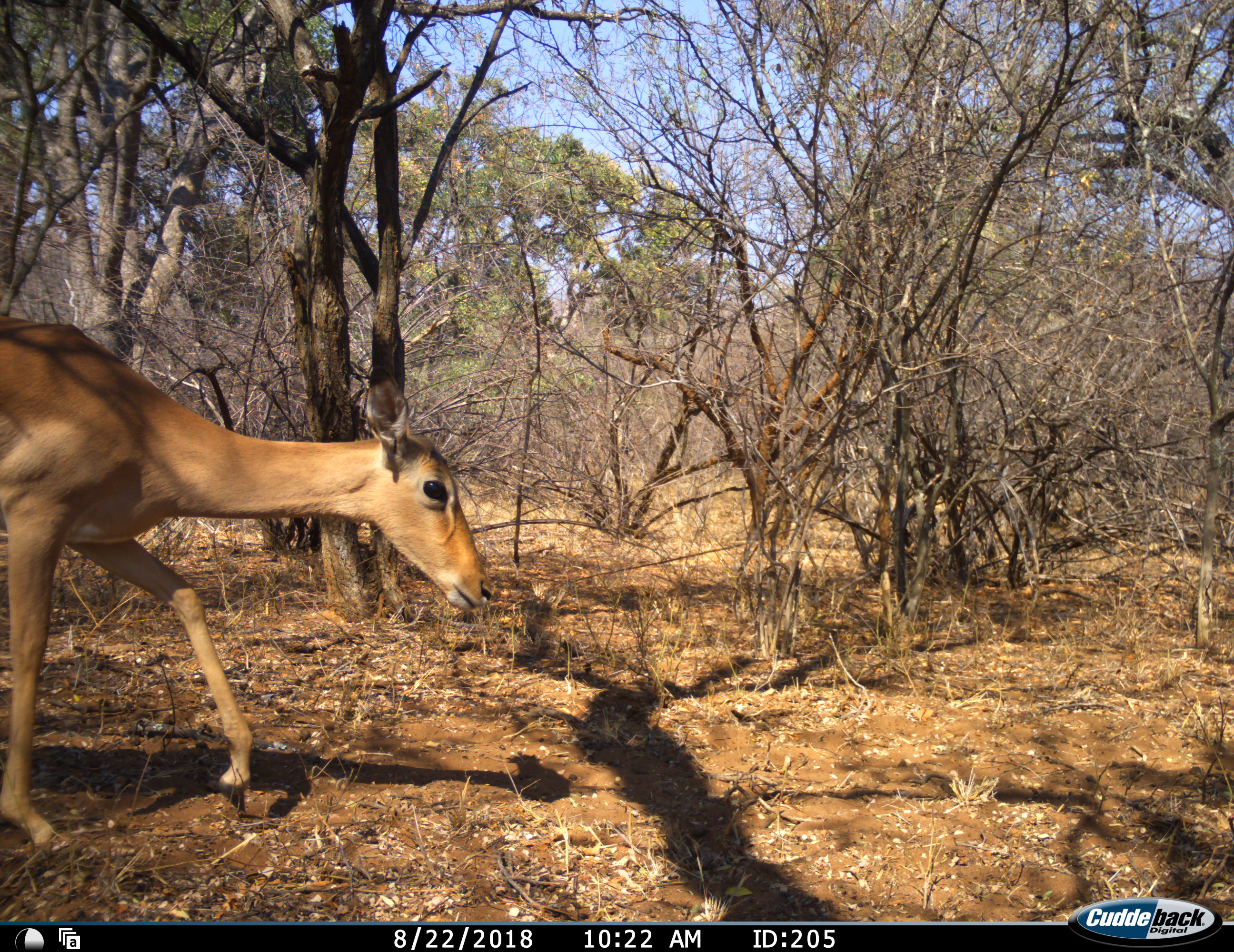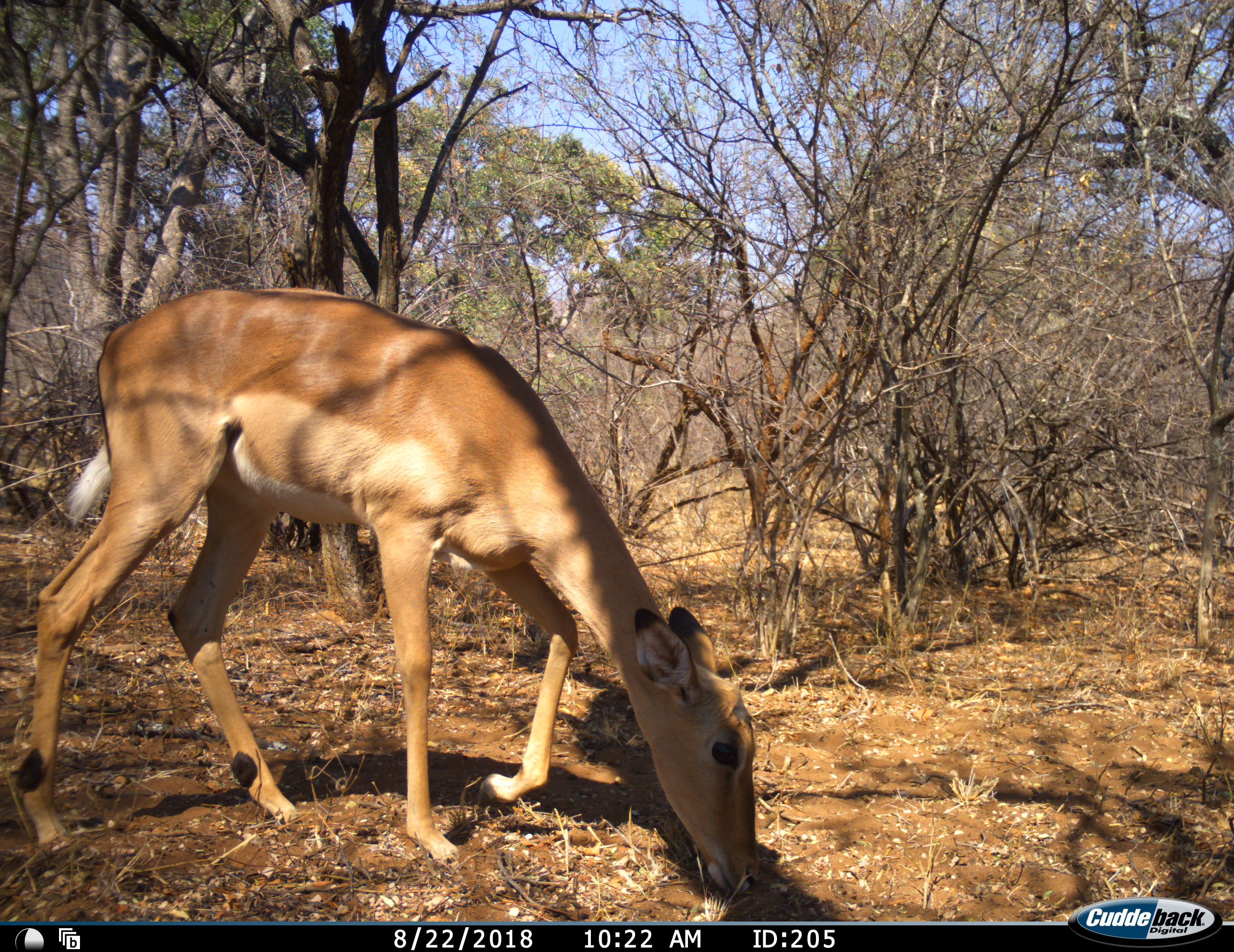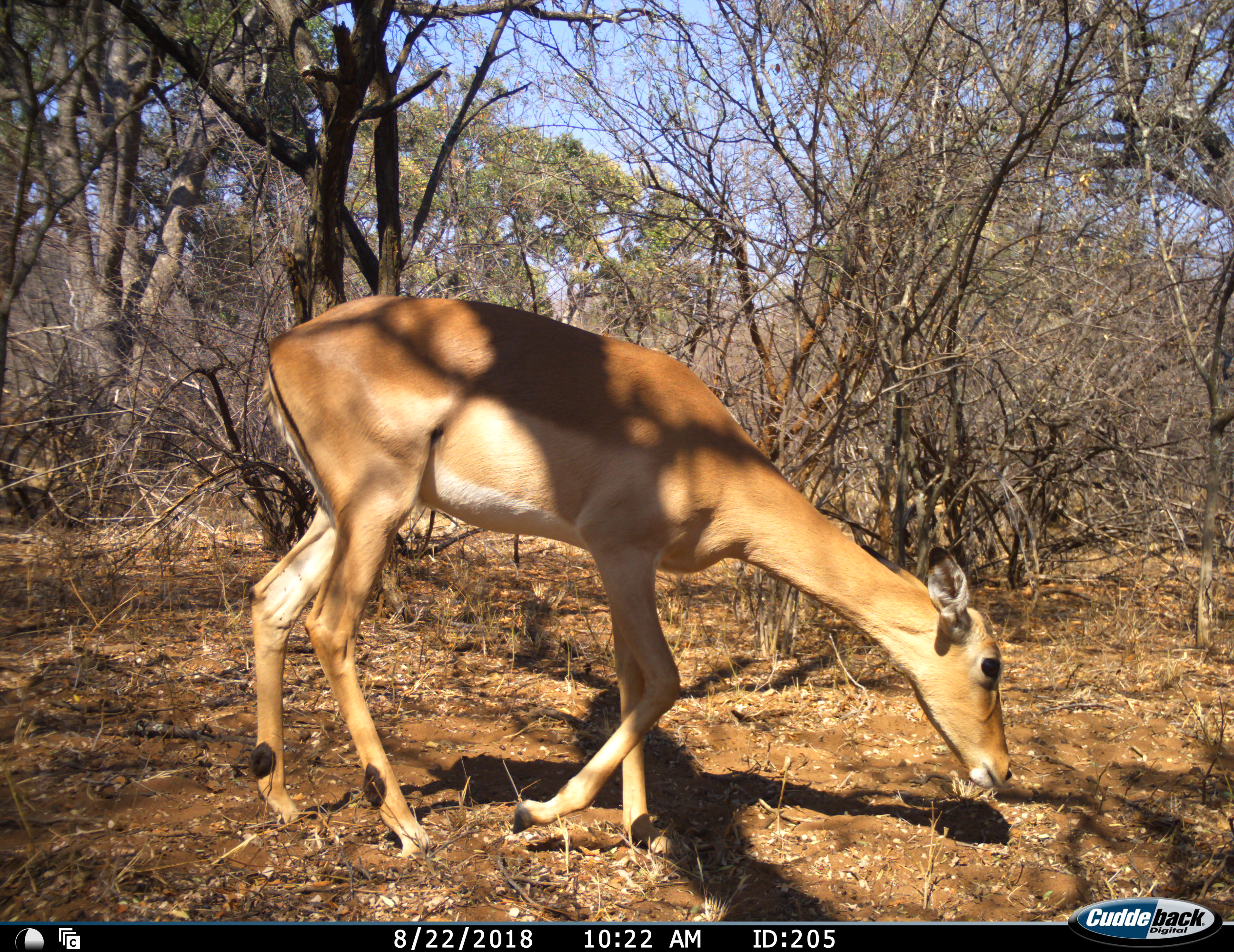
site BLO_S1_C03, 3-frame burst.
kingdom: Animalia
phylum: Chordata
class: Mammalia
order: Artiodactyla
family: Bovidae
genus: Aepyceros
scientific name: Aepyceros melampus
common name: impala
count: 1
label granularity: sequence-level